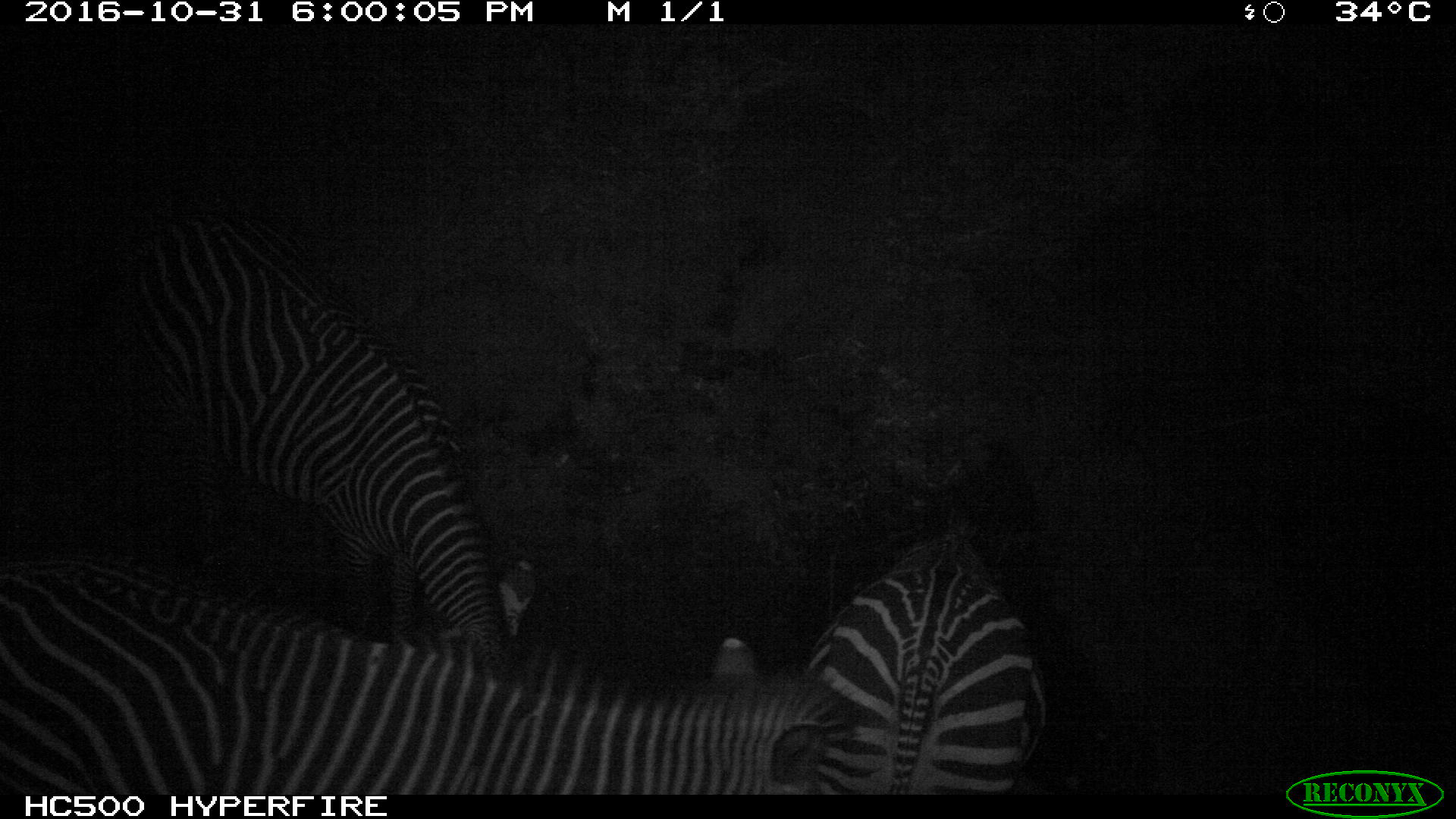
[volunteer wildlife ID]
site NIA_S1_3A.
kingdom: Animalia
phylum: Chordata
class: Mammalia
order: Perissodactyla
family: Equidae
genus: Equus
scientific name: Equus quagga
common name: plains zebra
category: zebraplains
Zebraplains (plains zebra) (Equus quagga), count 3. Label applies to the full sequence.